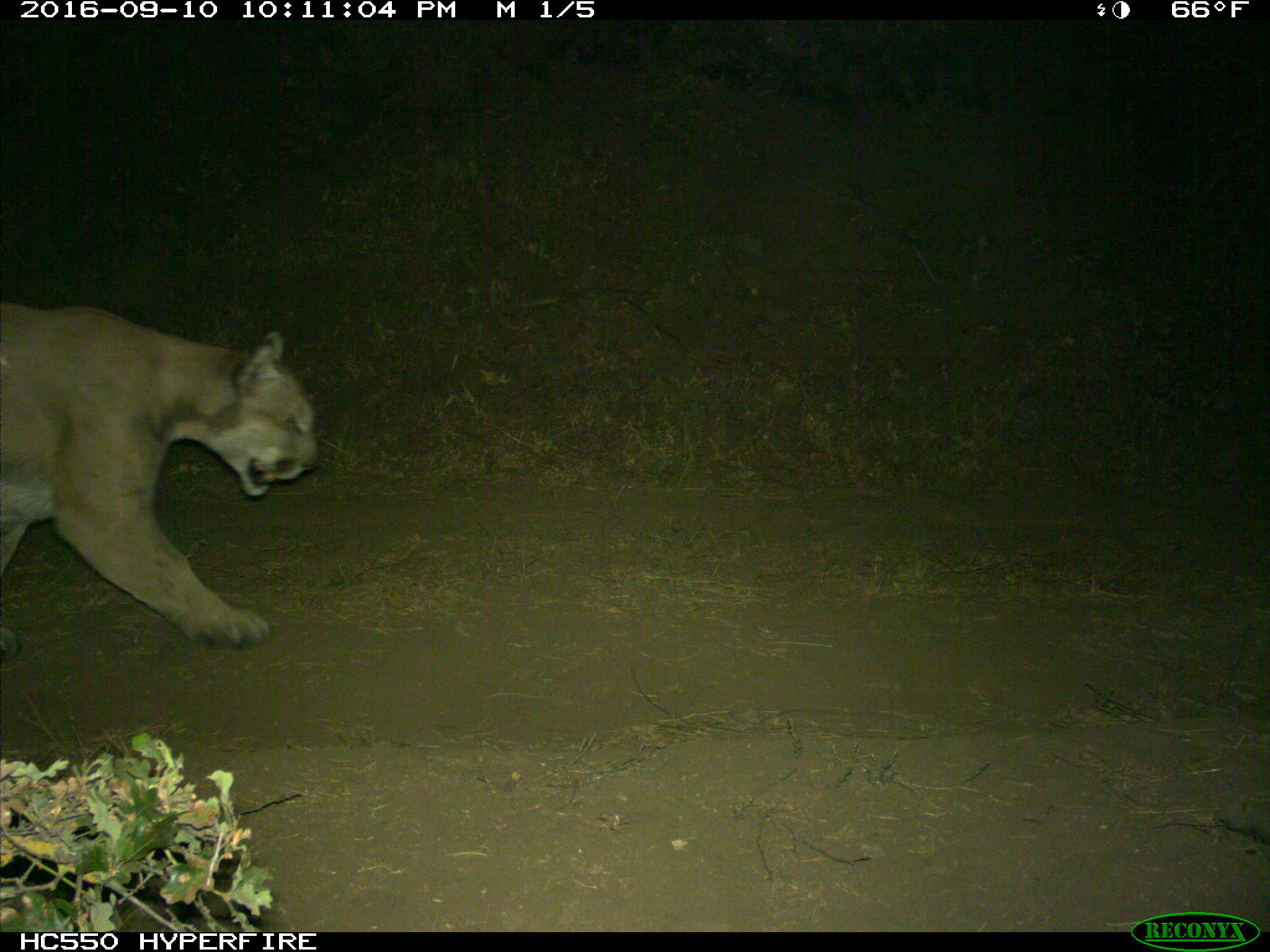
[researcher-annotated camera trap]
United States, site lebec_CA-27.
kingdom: Animalia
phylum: Chordata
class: Mammalia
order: Carnivora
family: Felidae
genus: Puma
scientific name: Puma concolor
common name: mountain lion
Puma concolor (mountain lion).